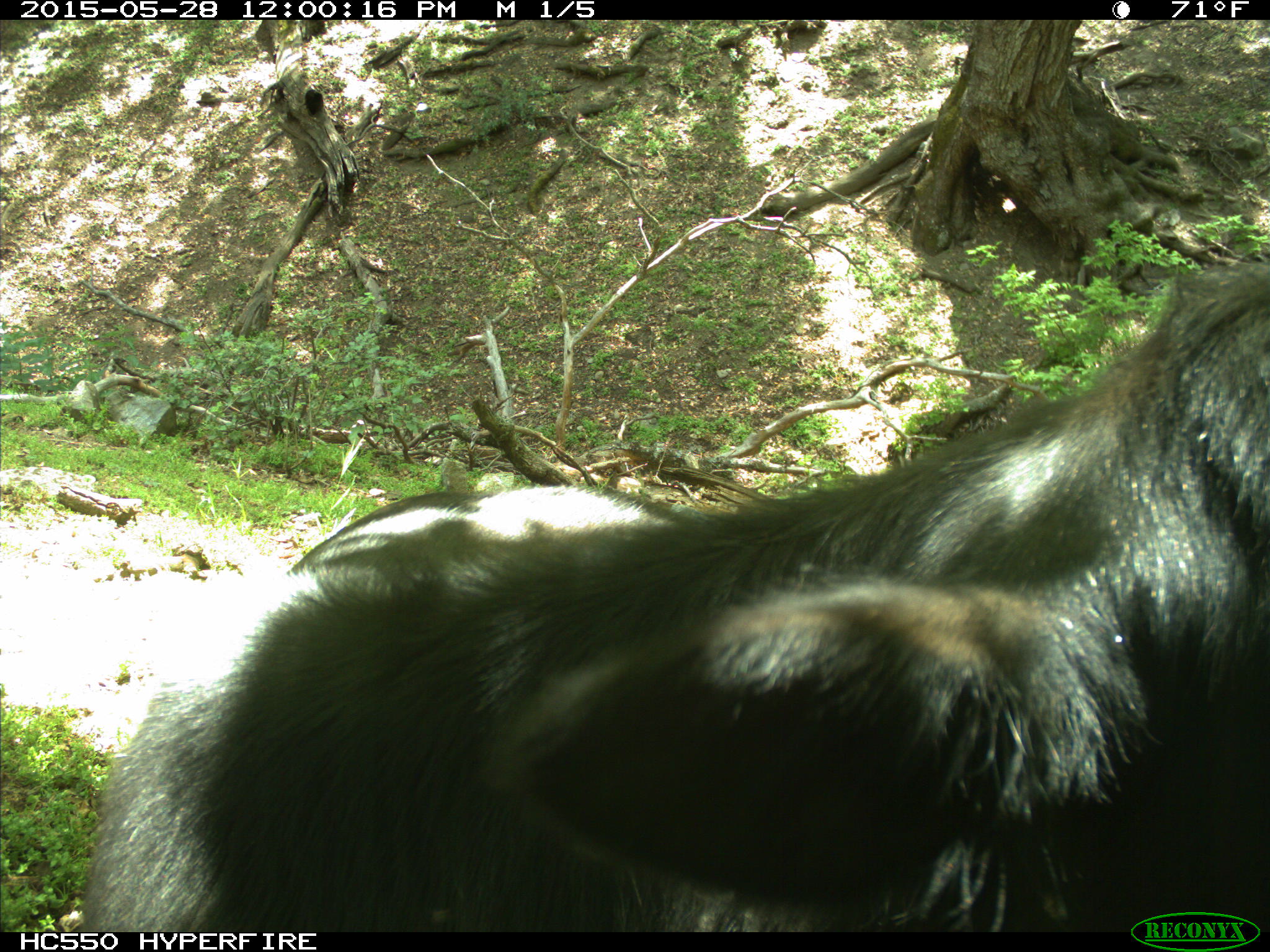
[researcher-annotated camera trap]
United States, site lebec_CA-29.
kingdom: Animalia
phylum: Chordata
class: Mammalia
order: Artiodactyla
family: Bovidae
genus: Bos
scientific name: Bos taurus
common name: domestic cow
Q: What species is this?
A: Bos taurus (domestic cow).